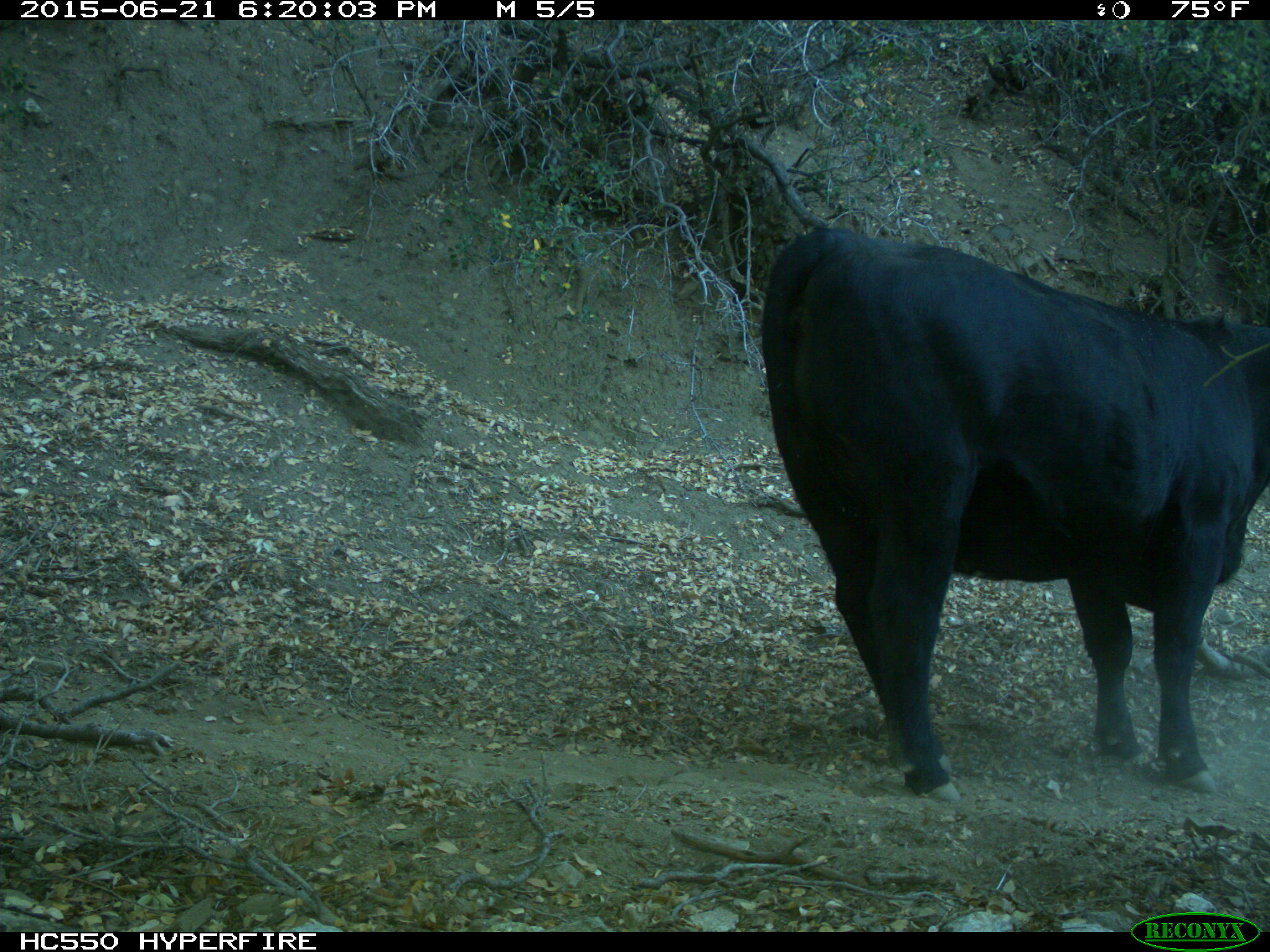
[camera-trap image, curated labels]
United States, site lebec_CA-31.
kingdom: Animalia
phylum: Chordata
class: Mammalia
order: Artiodactyla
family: Bovidae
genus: Bos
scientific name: Bos taurus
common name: domestic cow